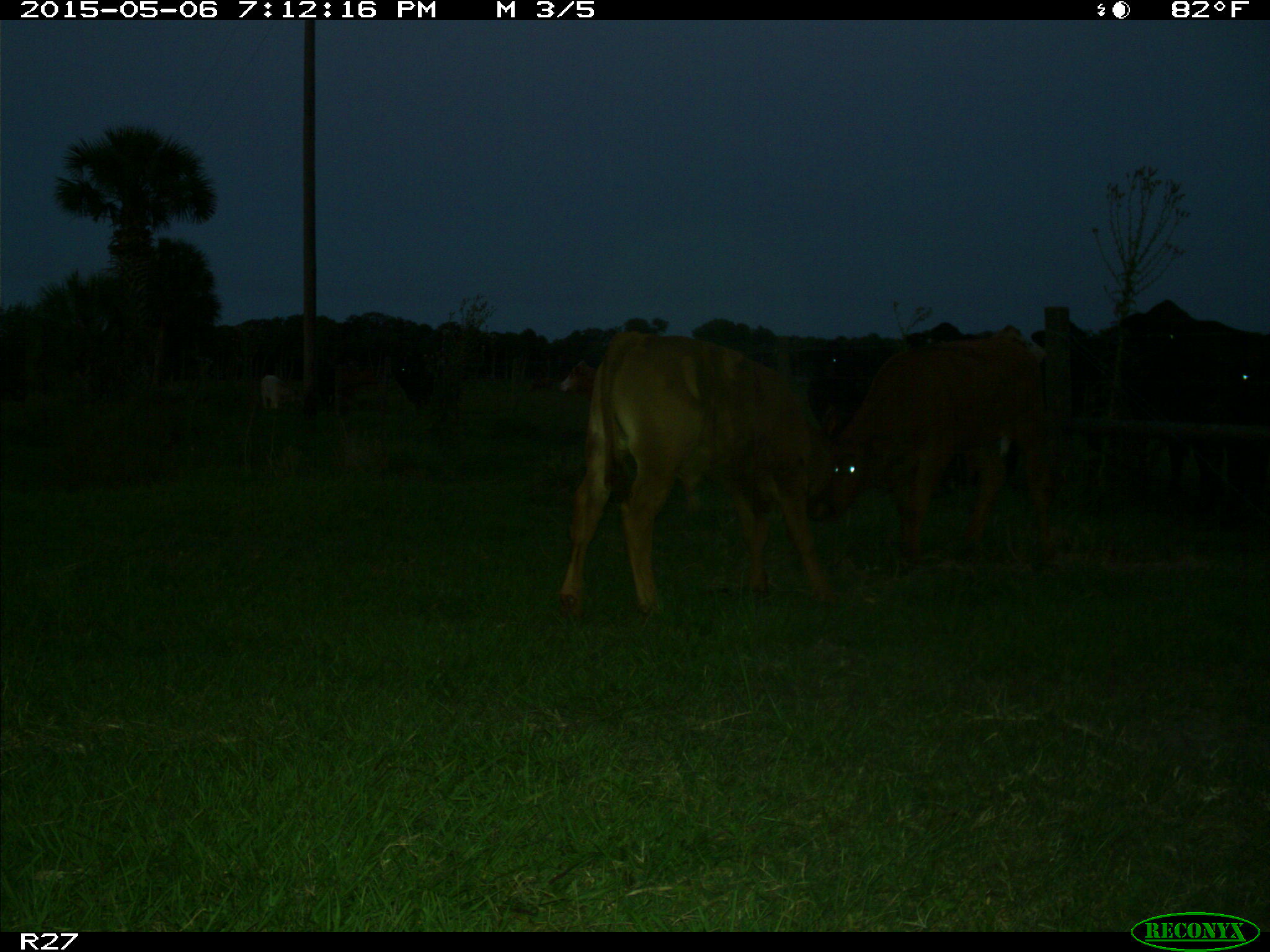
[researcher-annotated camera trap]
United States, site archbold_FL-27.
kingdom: Animalia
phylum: Chordata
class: Mammalia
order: Artiodactyla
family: Bovidae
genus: Bos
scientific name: Bos taurus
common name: domestic cow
Bos taurus (domestic cow).